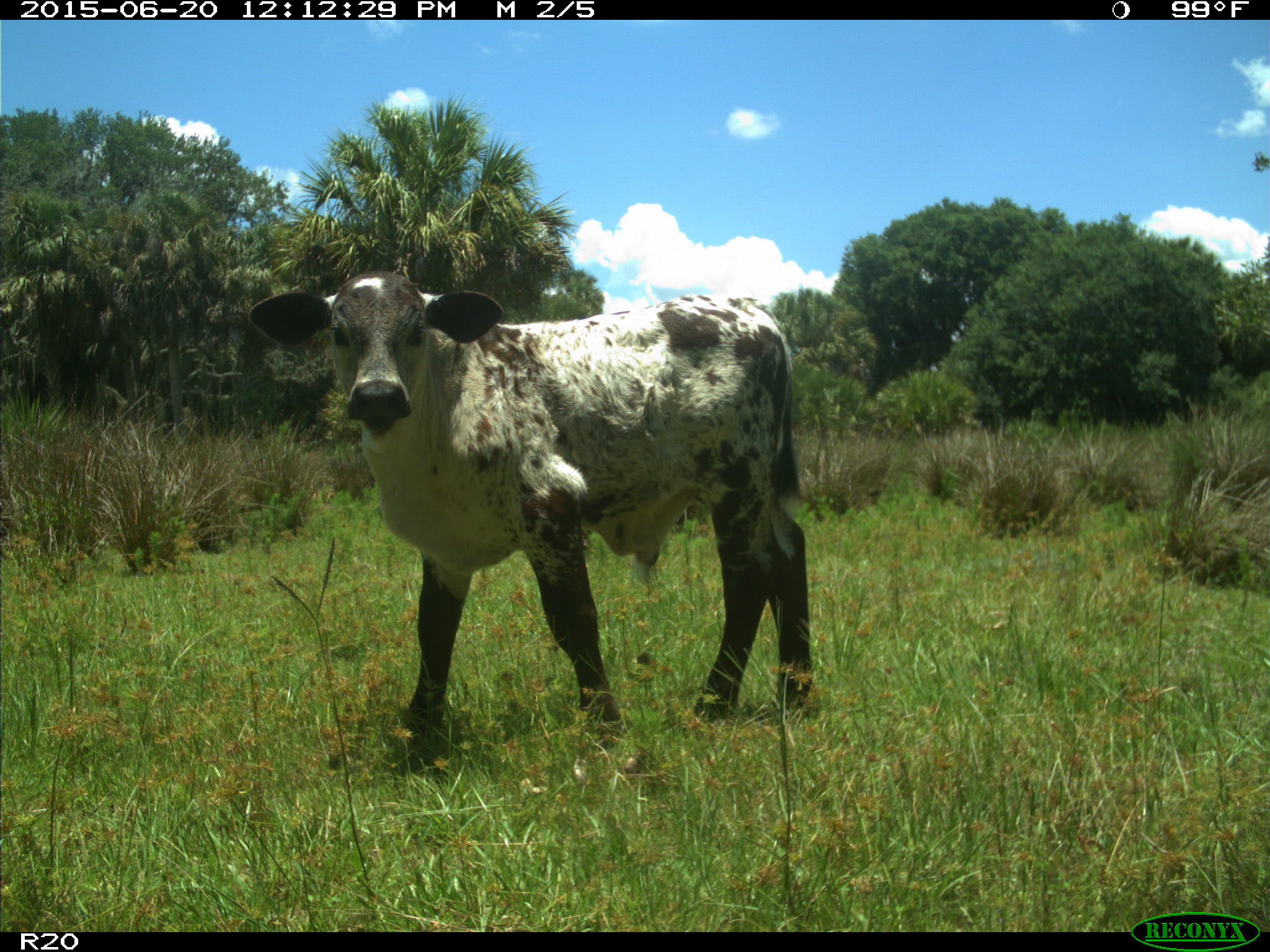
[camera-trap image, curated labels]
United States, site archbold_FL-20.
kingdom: Animalia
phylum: Chordata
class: Mammalia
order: Artiodactyla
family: Bovidae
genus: Bos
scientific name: Bos taurus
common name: domestic cow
Bos taurus (domestic cow).